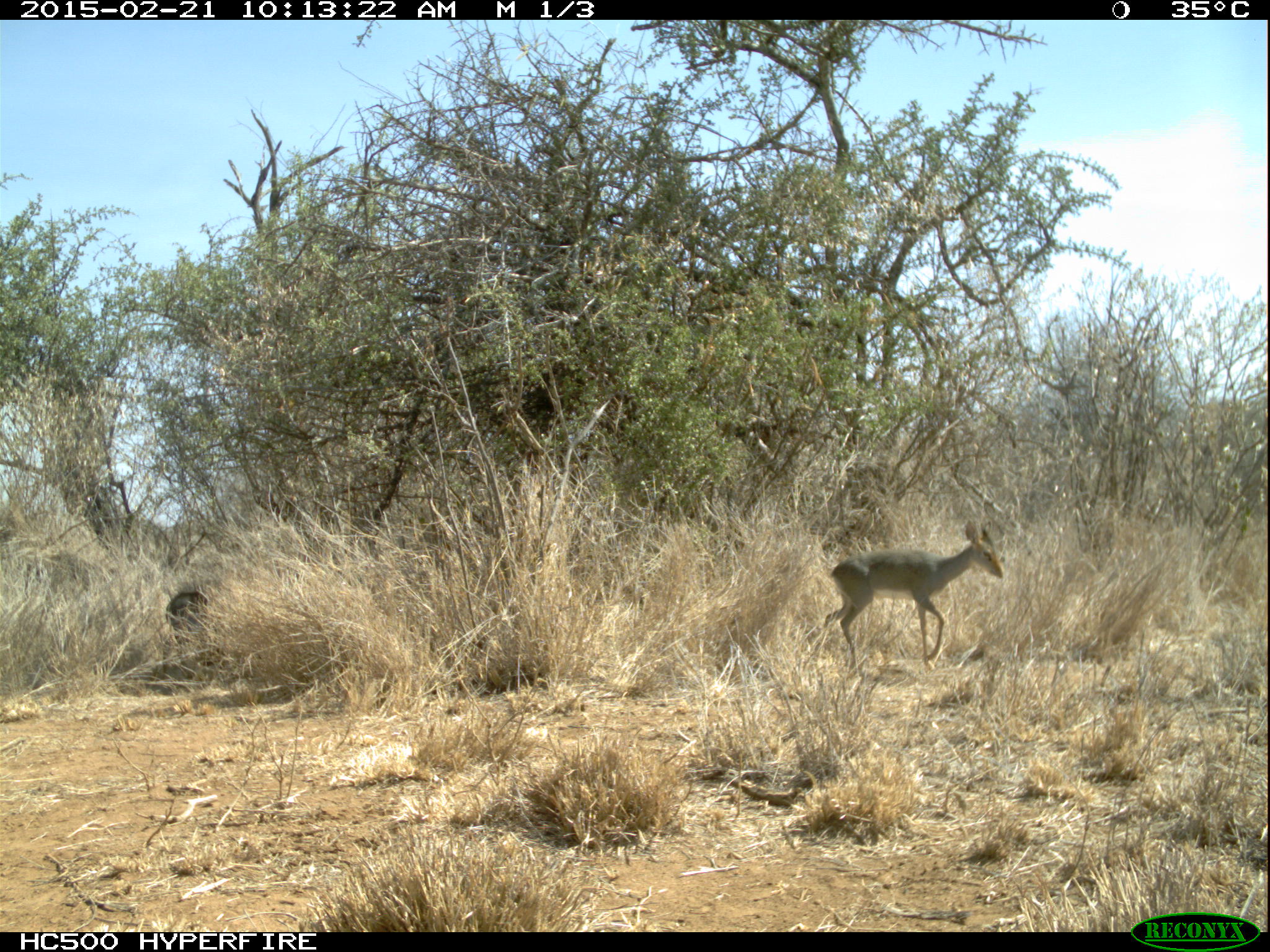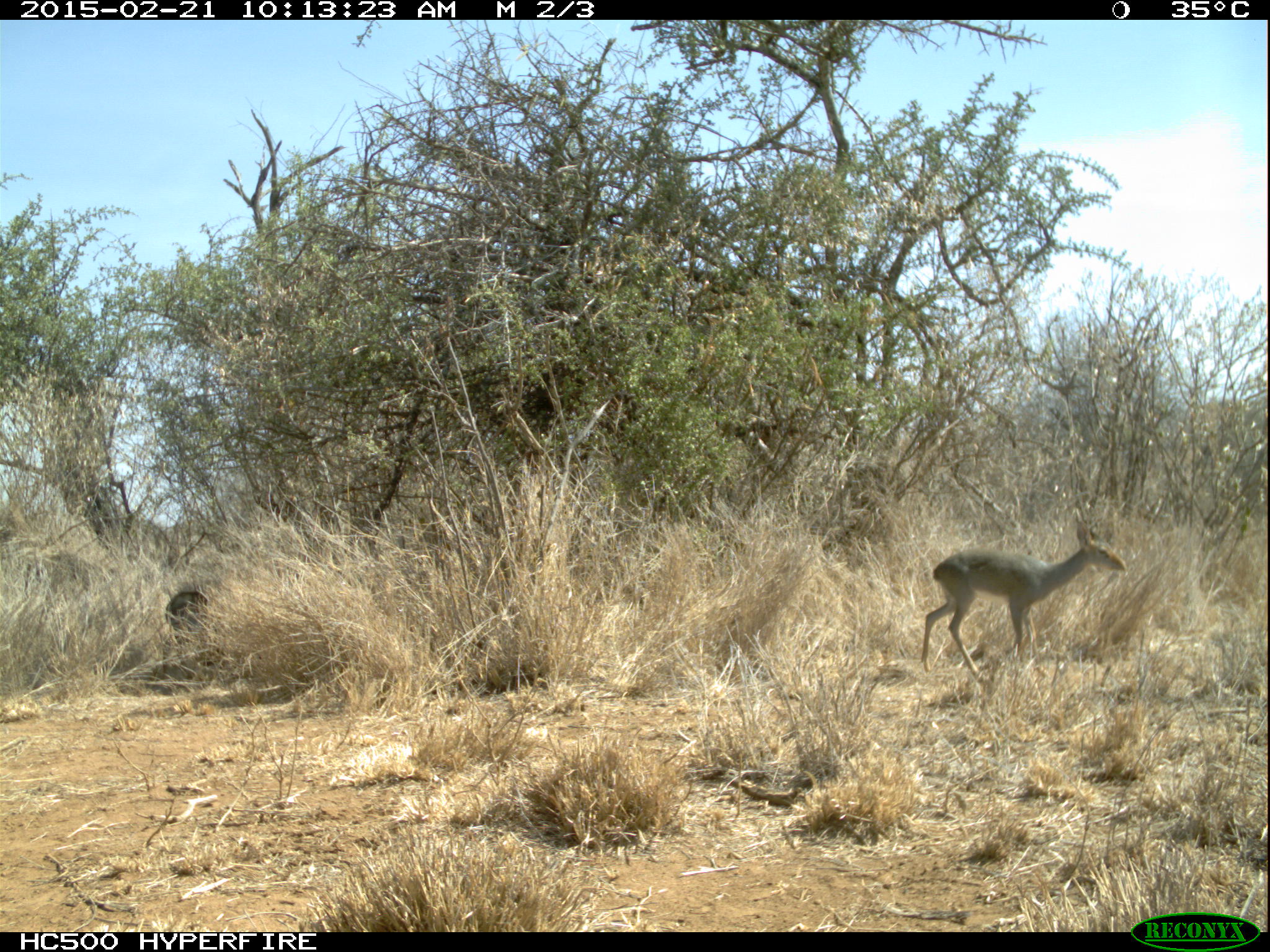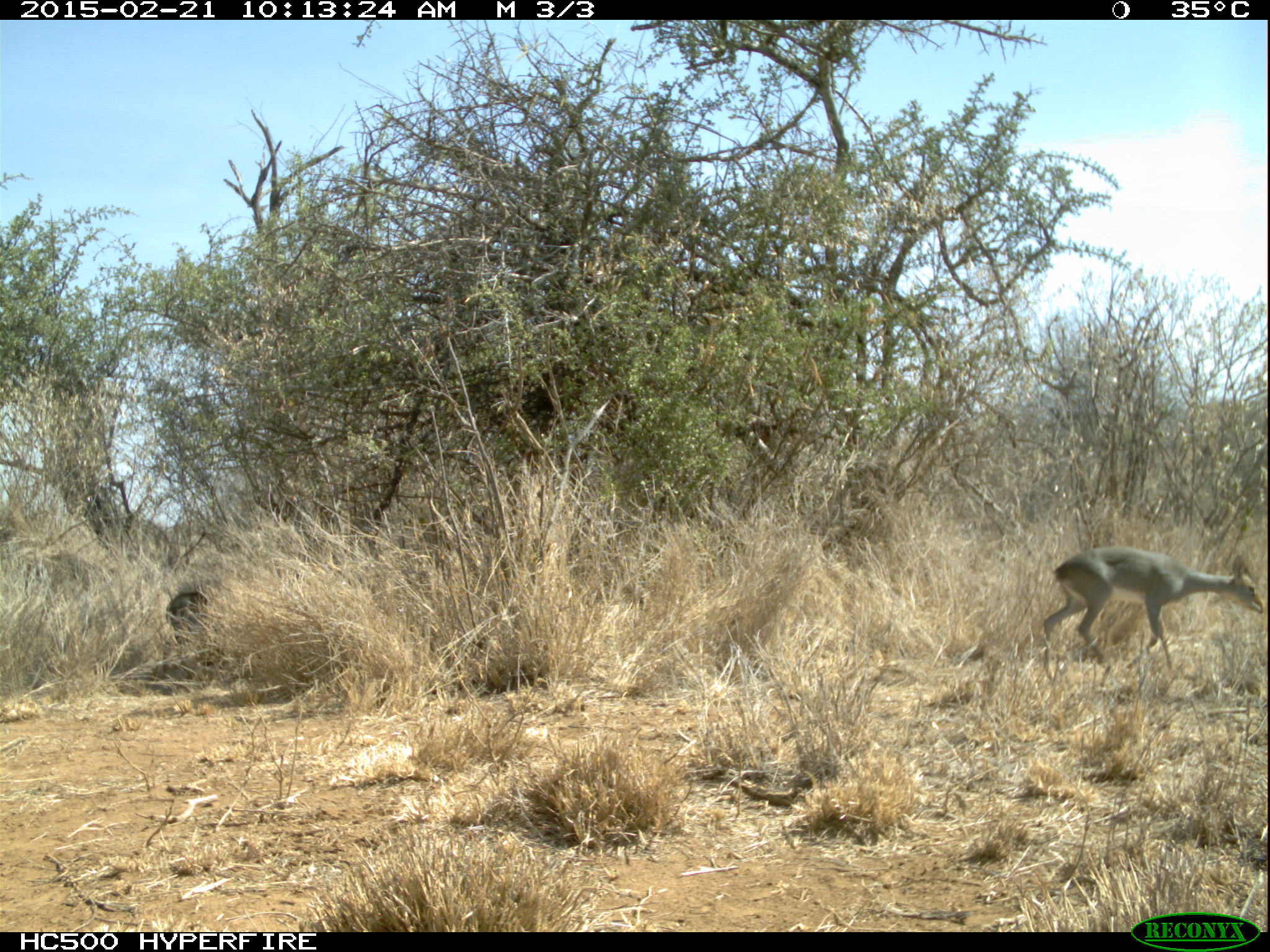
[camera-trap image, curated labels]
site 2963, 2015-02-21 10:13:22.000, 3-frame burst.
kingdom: Animalia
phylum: Chordata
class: Mammalia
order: Artiodactyla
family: Bovidae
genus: Madoqua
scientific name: Madoqua guentheri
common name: günther's dik-dik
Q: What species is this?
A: Madoqua guentheri (günther's dik-dik).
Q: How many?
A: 2.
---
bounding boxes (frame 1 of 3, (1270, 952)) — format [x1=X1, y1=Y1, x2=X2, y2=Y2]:
madoqua guentheri: [x1=824, y1=519, x2=1003, y2=671]; [x1=165, y1=590, x2=207, y2=629]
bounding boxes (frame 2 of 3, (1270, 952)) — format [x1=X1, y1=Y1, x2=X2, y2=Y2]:
madoqua guentheri: [x1=920, y1=507, x2=1128, y2=684]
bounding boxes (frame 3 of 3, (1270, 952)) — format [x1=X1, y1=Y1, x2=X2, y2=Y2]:
madoqua guentheri: [x1=1040, y1=547, x2=1262, y2=675]